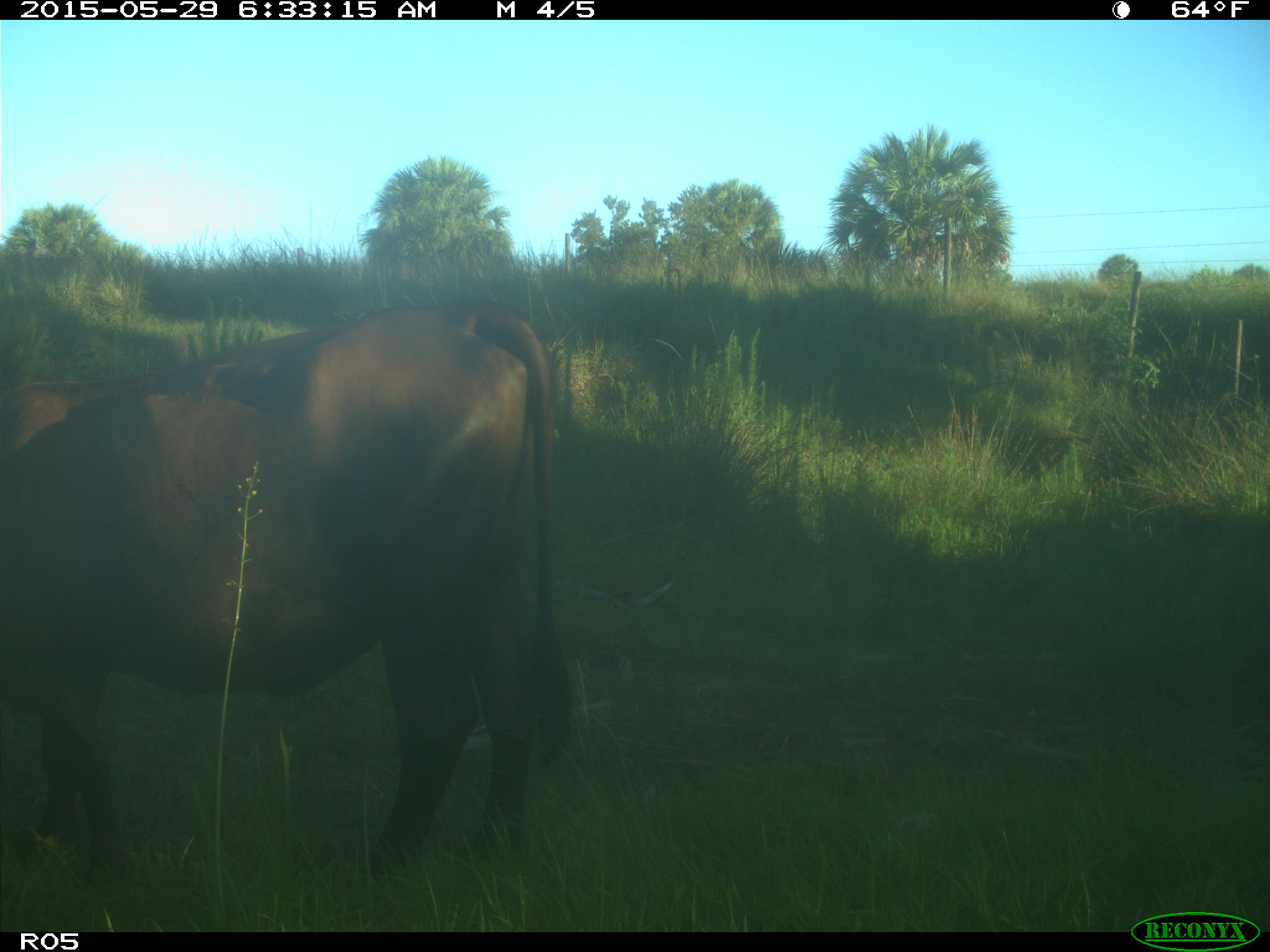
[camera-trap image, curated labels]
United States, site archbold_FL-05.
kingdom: Animalia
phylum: Chordata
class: Mammalia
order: Artiodactyla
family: Bovidae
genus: Bos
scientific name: Bos taurus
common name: domestic cow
Bos taurus (domestic cow).